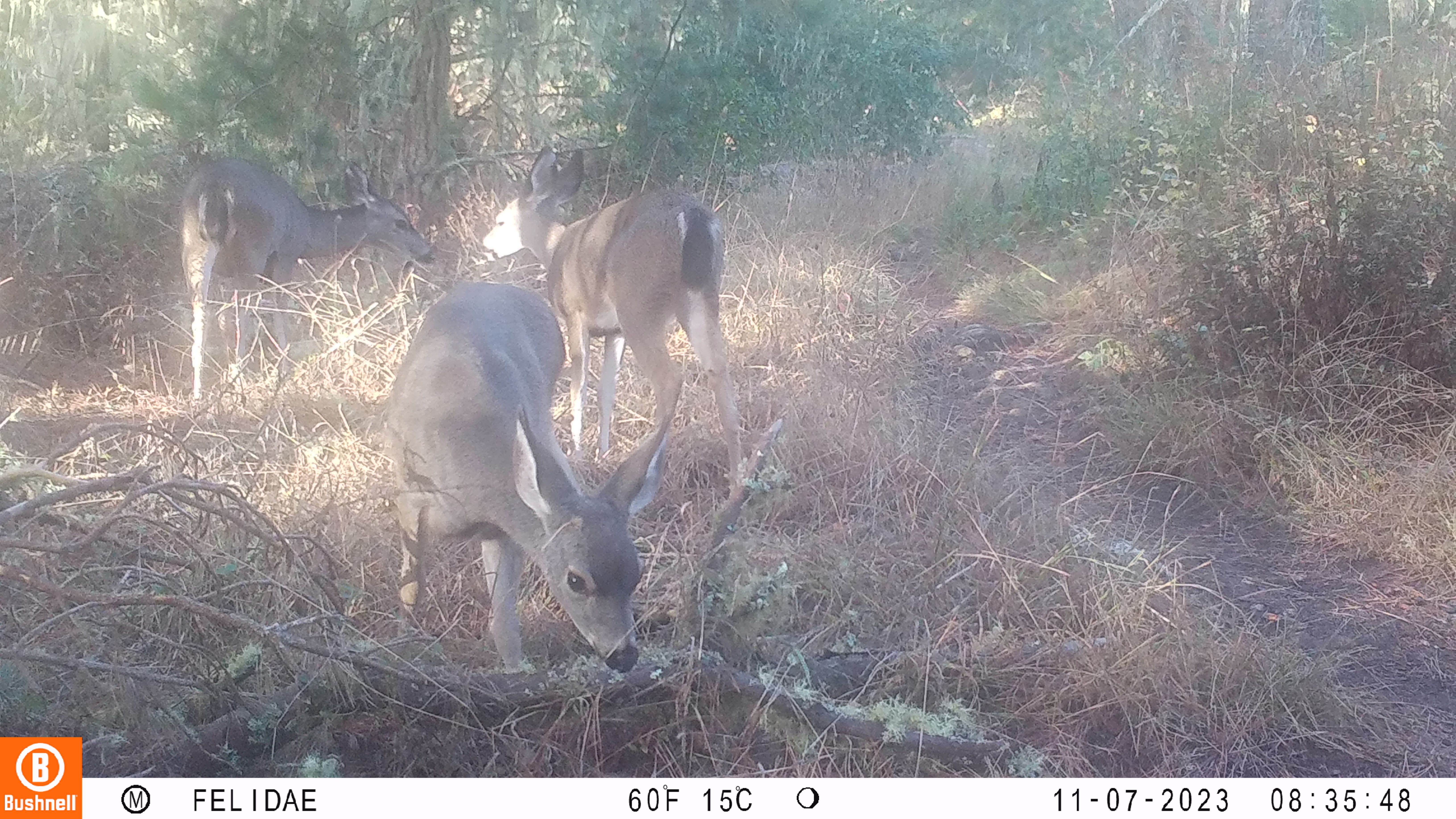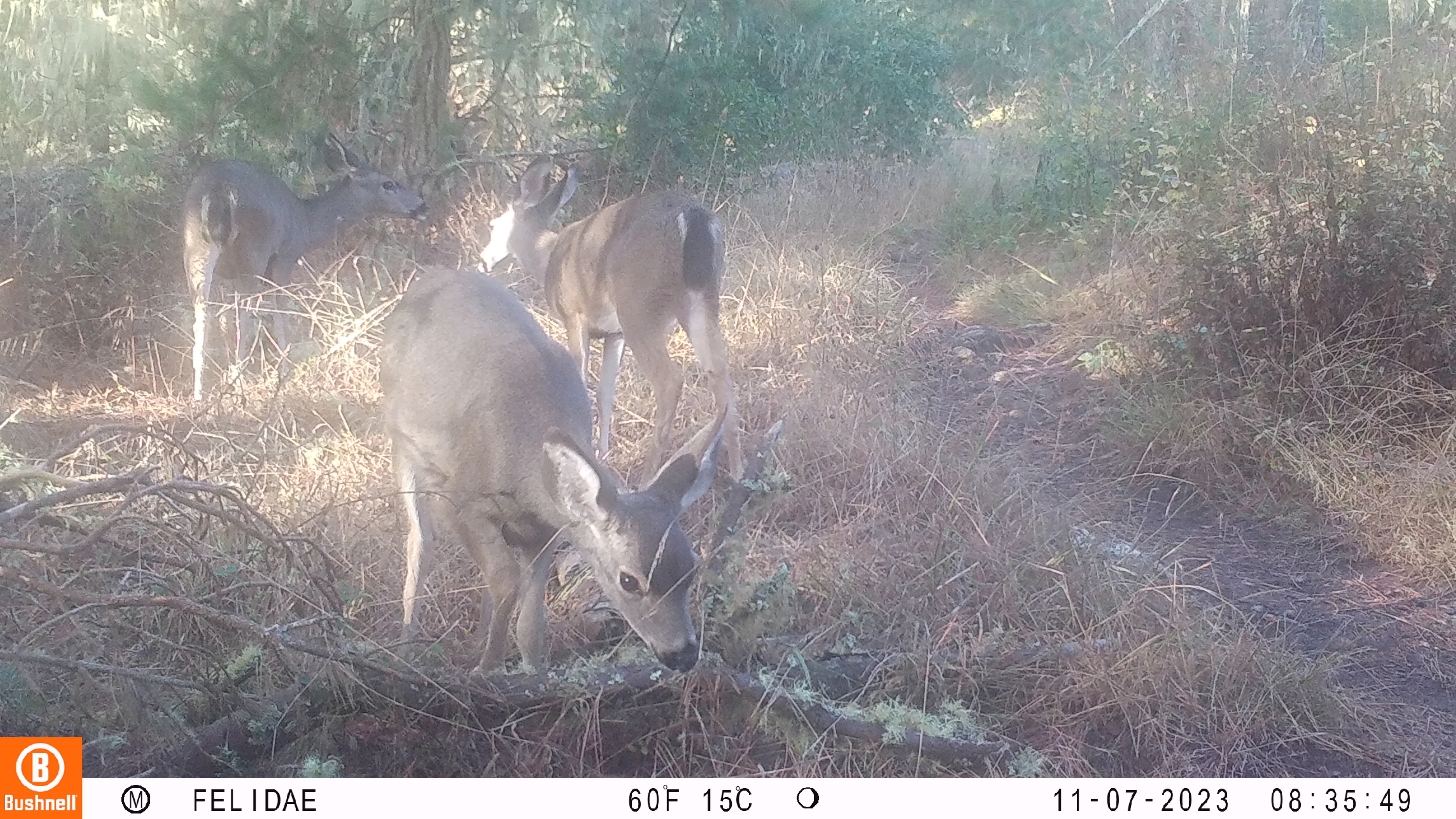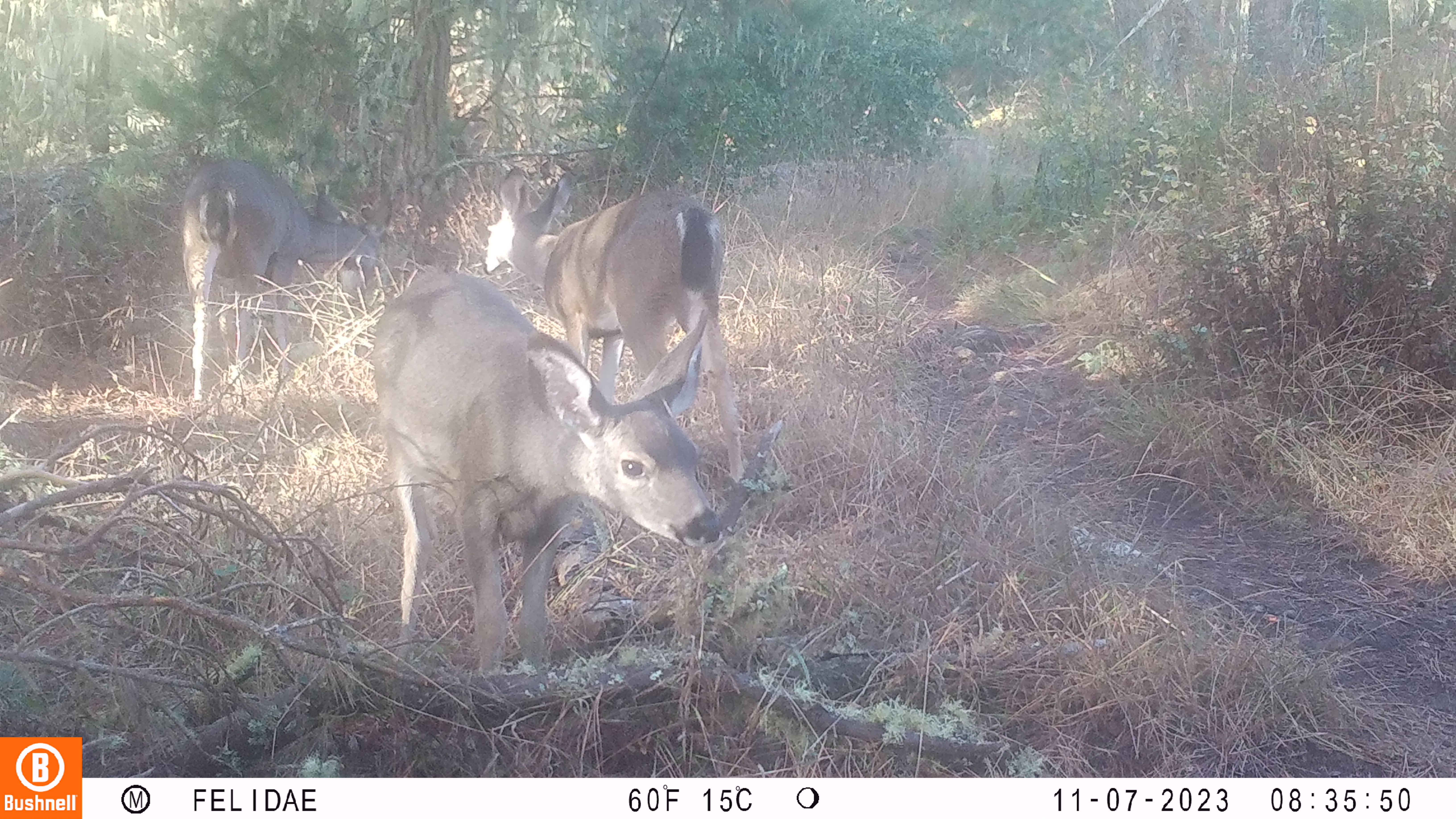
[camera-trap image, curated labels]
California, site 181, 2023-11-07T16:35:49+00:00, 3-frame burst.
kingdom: Animalia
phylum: Chordata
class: Mammalia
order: Artiodactyla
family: Cervidae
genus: Odocoileus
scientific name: Odocoileus hemionus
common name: mule deer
Mule deer (Odocoileus hemionus).